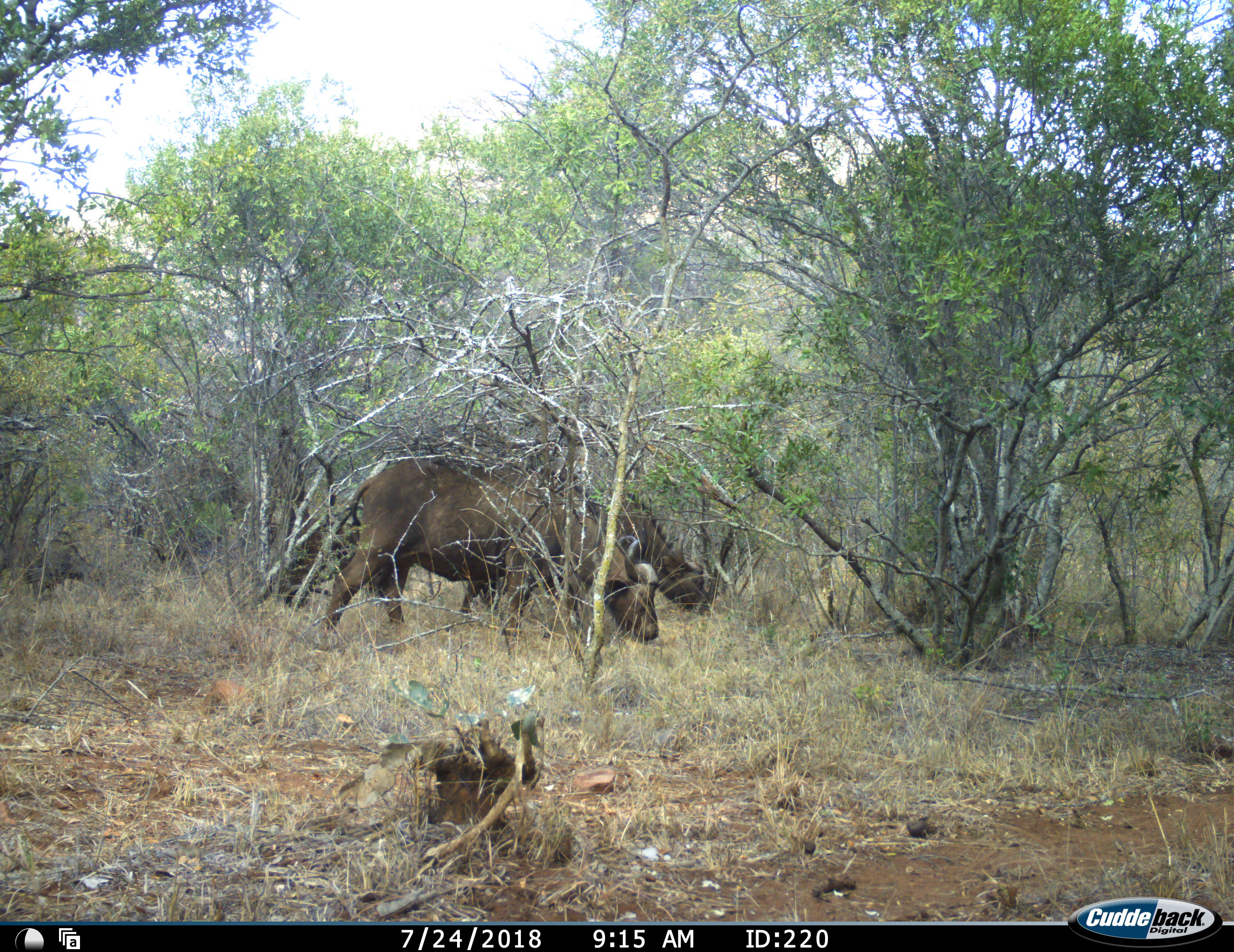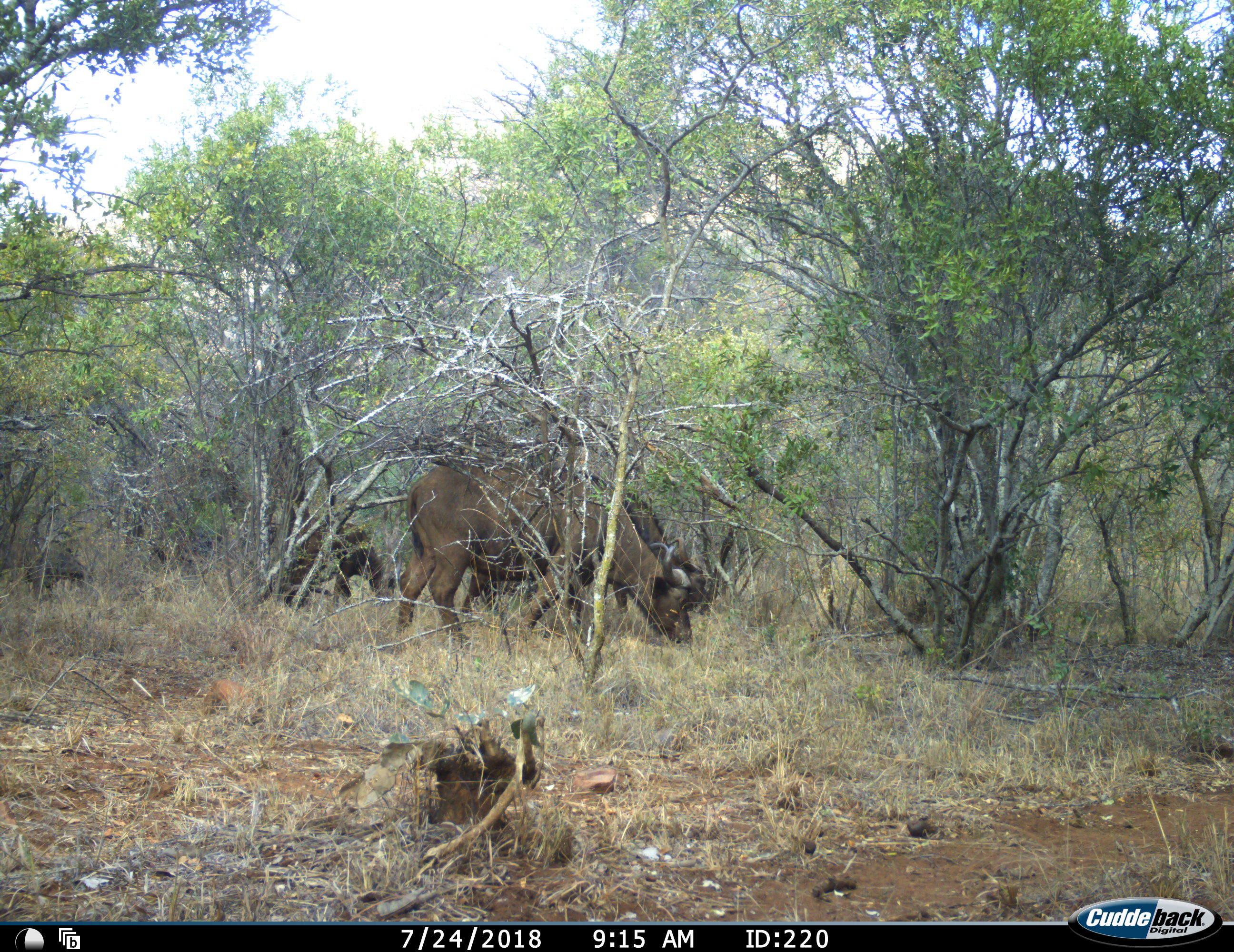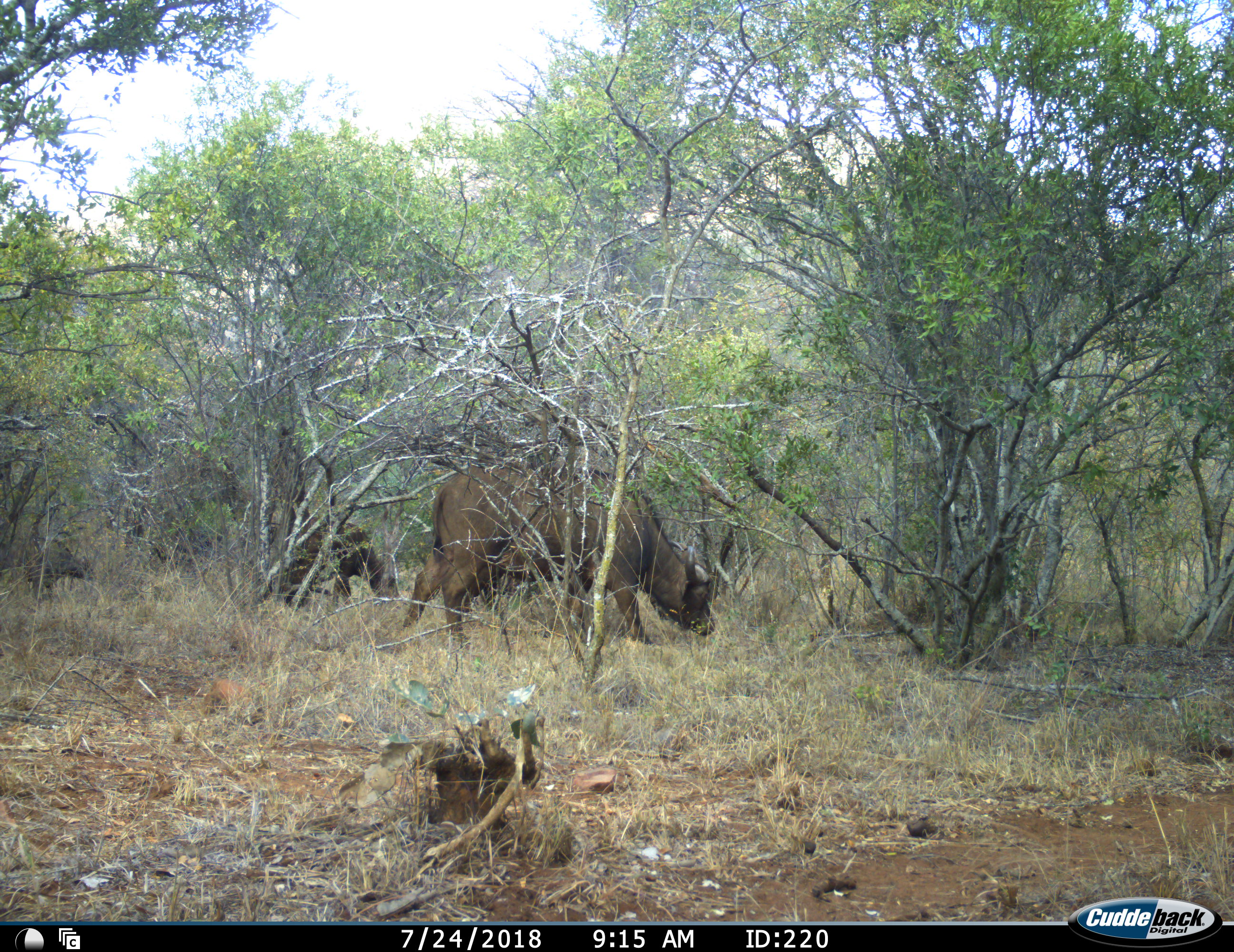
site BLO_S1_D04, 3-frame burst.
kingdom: Animalia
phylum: Chordata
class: Mammalia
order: Artiodactyla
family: Bovidae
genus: Syncerus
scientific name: Syncerus caffer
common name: african buffalo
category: buffalo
Buffalo (african buffalo) (Syncerus caffer), count 3. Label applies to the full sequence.